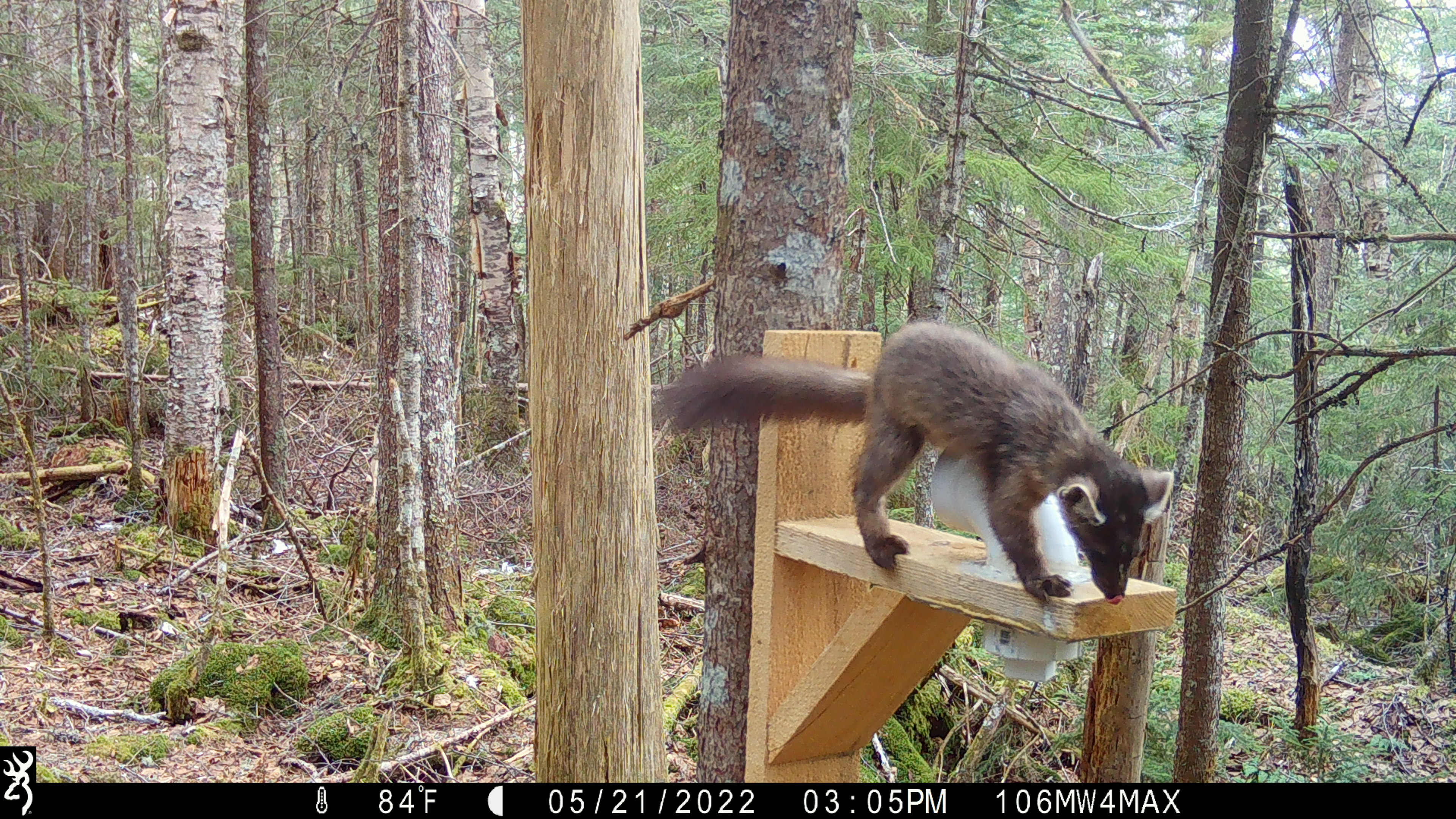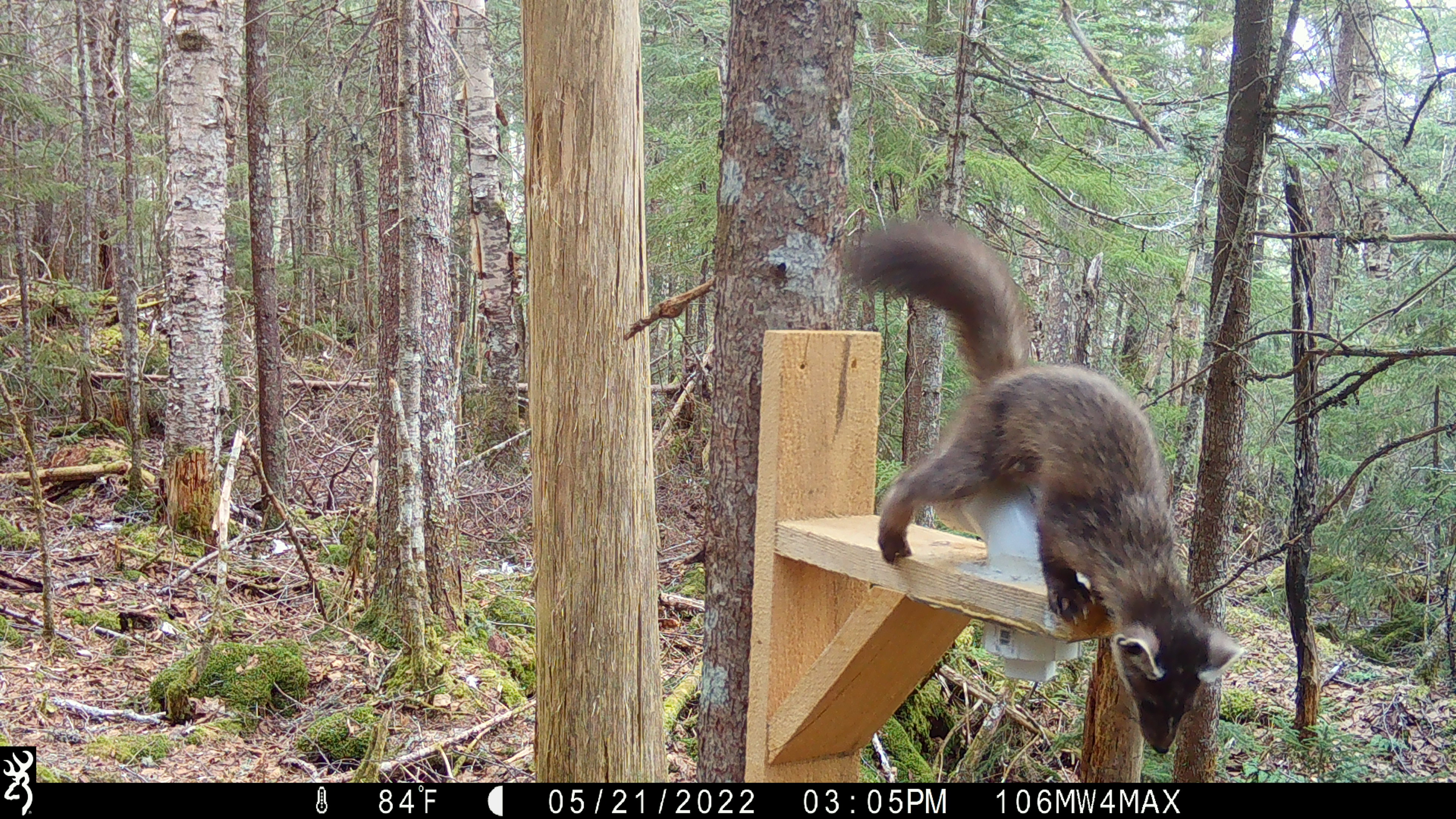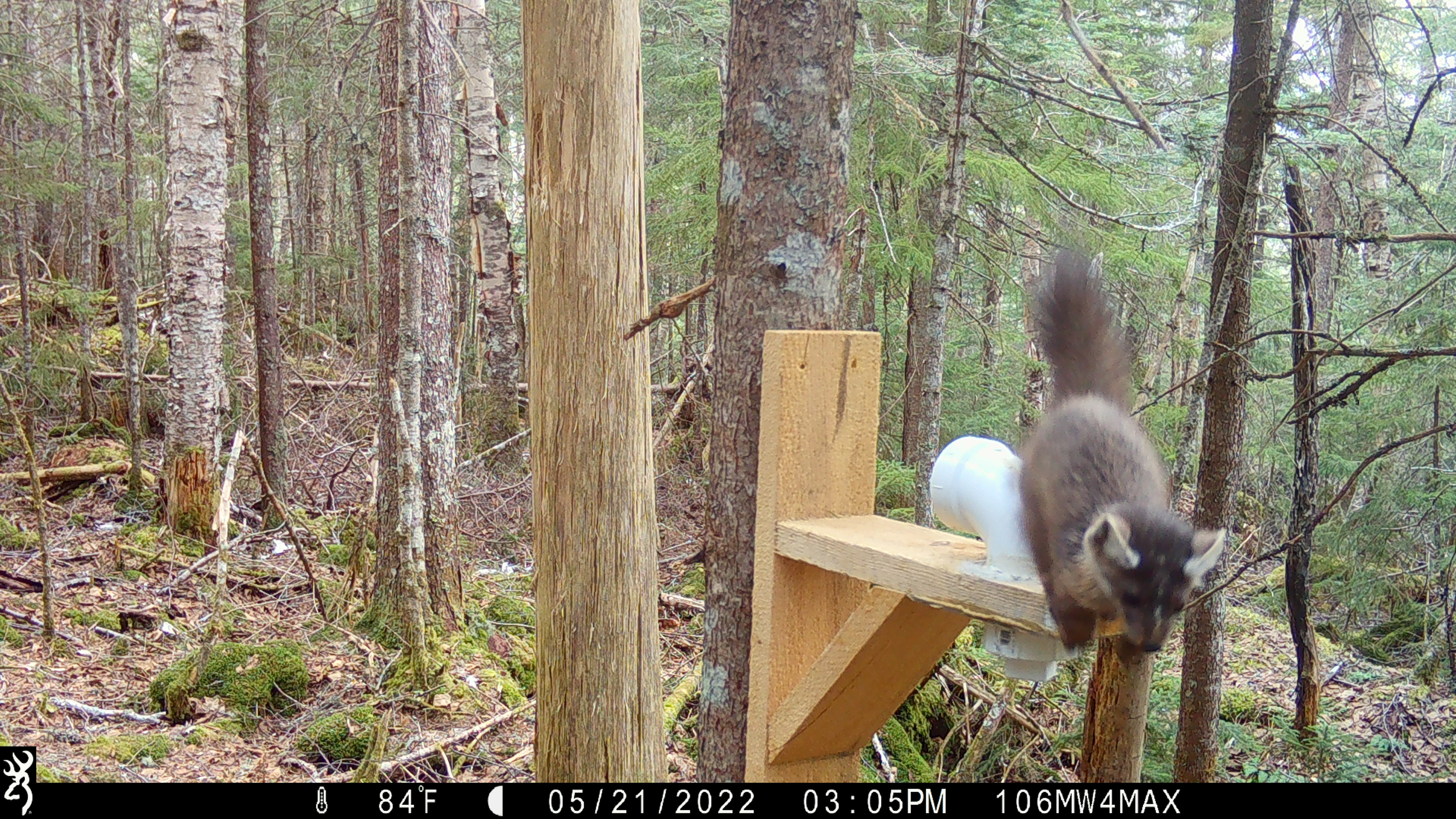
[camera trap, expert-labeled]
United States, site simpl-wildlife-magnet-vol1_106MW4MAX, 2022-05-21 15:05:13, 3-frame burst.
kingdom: Animalia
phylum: Chordata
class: Mammalia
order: Carnivora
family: Mustelidae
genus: Martes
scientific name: Martes americana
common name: american marten